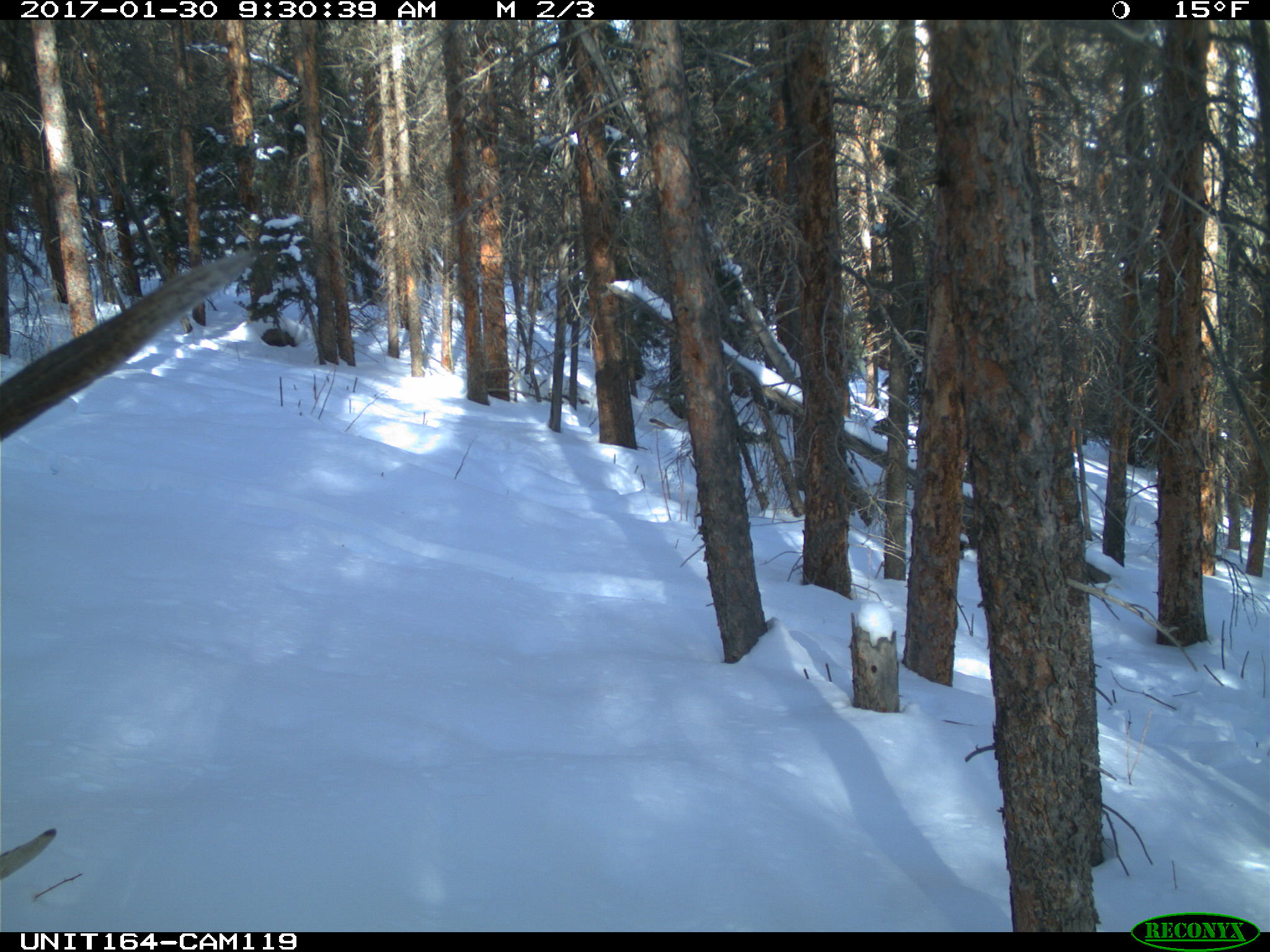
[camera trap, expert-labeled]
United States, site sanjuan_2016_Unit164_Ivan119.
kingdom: Animalia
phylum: Chordata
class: Mammalia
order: Artiodactyla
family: Cervidae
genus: Cervus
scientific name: Cervus elaphus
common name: red deer